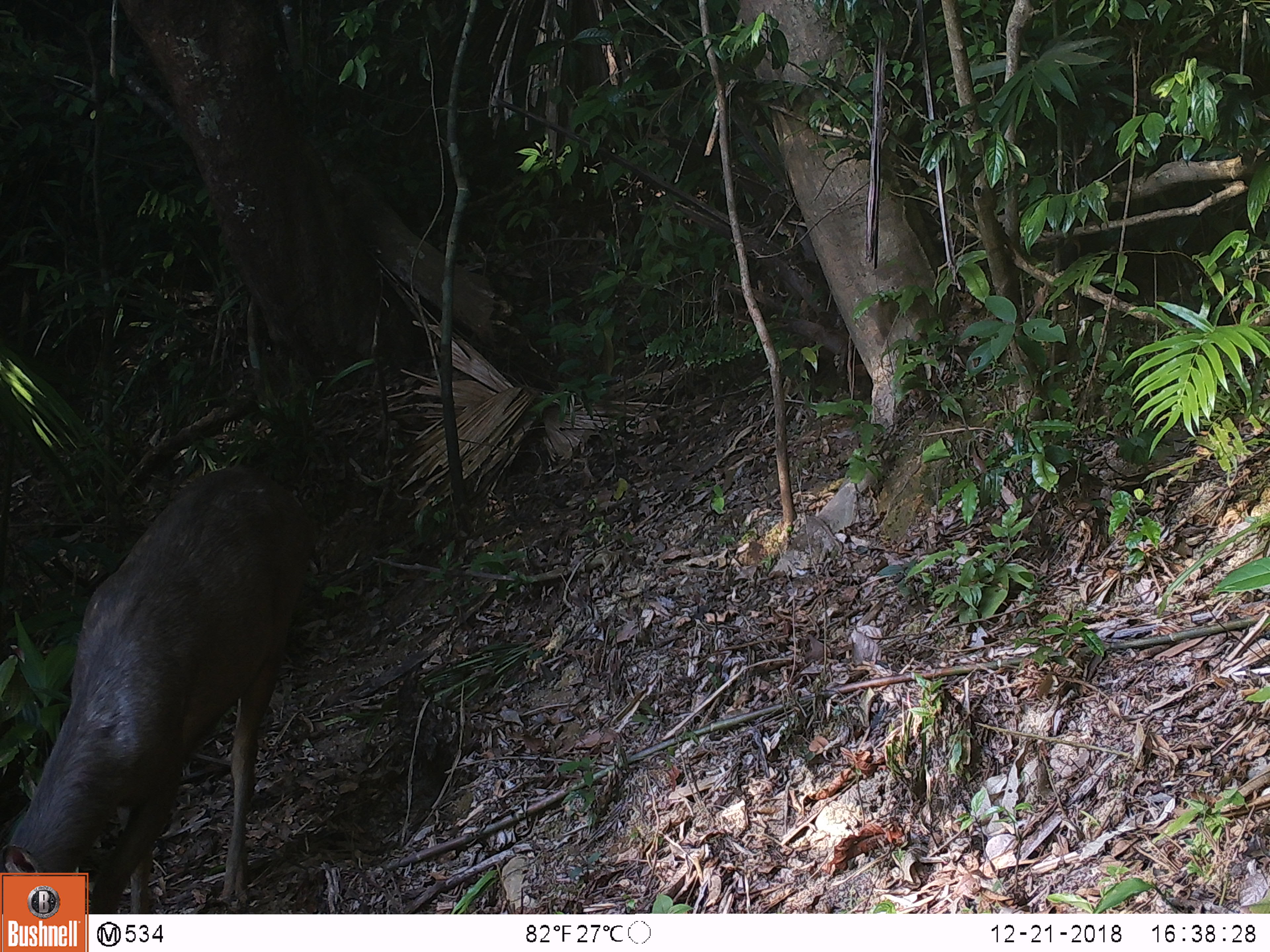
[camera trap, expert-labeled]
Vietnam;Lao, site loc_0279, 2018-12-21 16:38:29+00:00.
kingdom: Animalia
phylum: Chordata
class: Mammalia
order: Artiodactyla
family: Cervidae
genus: Rusa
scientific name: Rusa unicolor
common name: sambar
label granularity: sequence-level